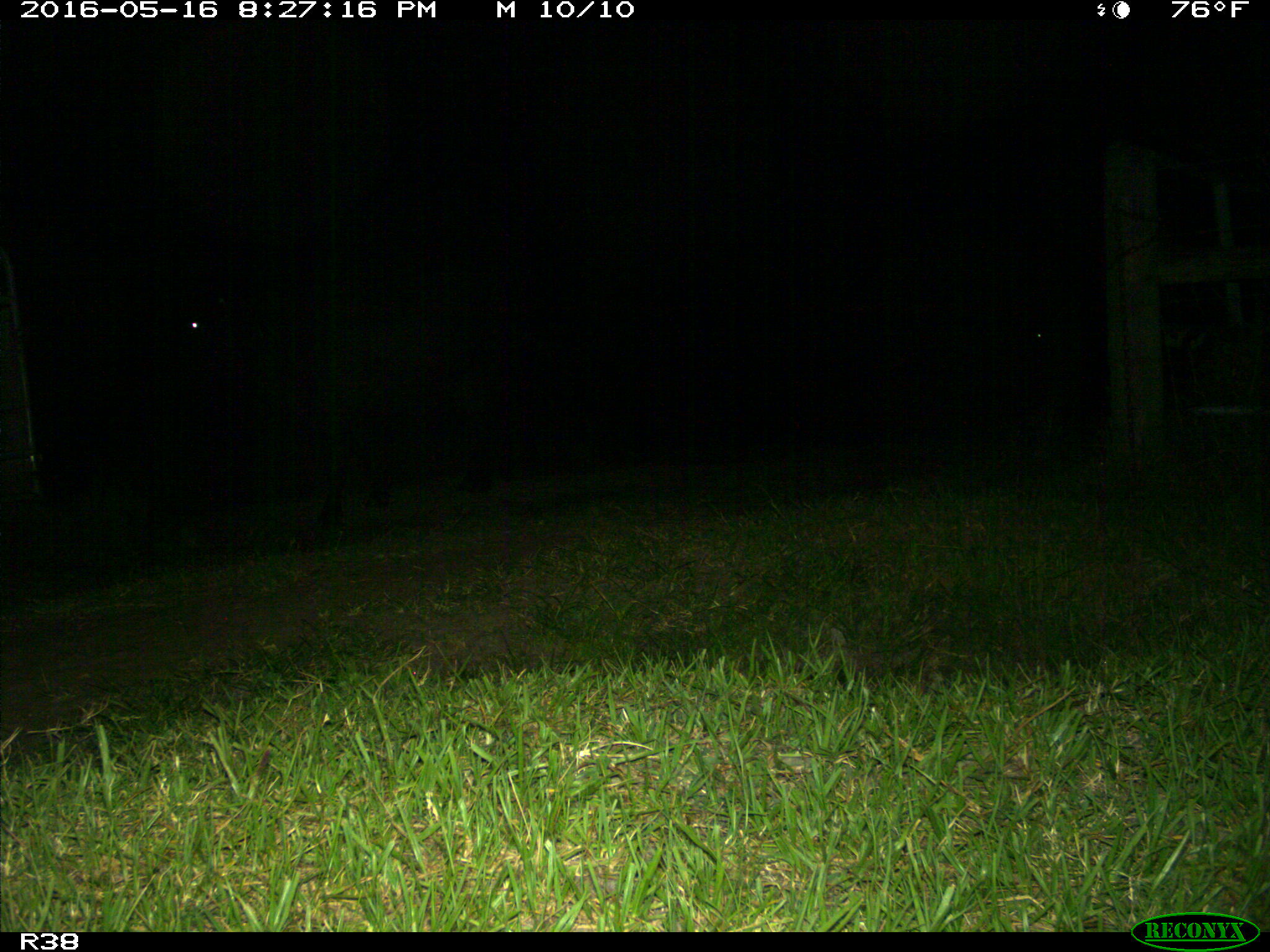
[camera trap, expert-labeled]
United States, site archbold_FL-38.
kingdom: Animalia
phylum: Chordata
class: Mammalia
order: Artiodactyla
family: Bovidae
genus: Bos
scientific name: Bos taurus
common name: domestic cow